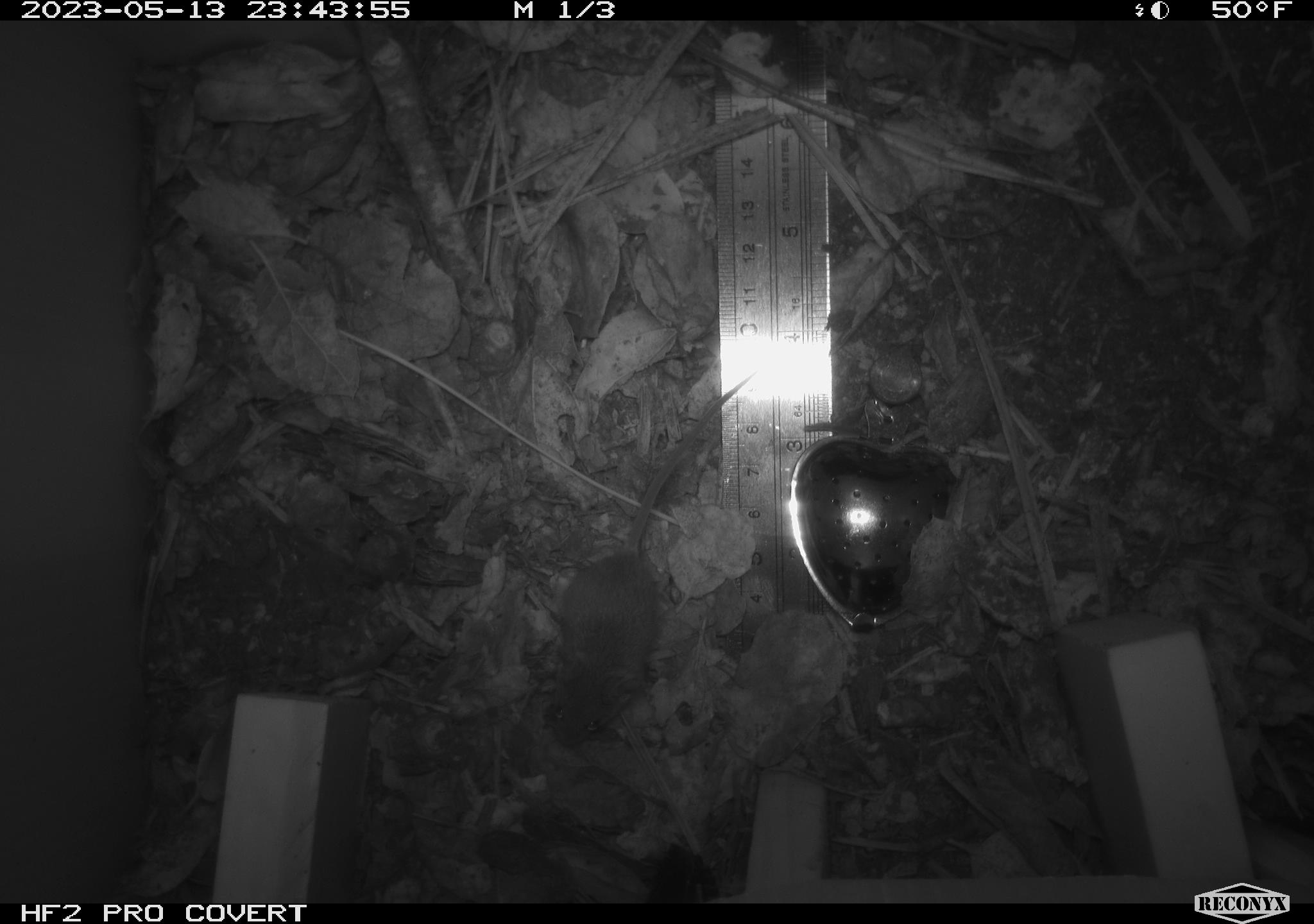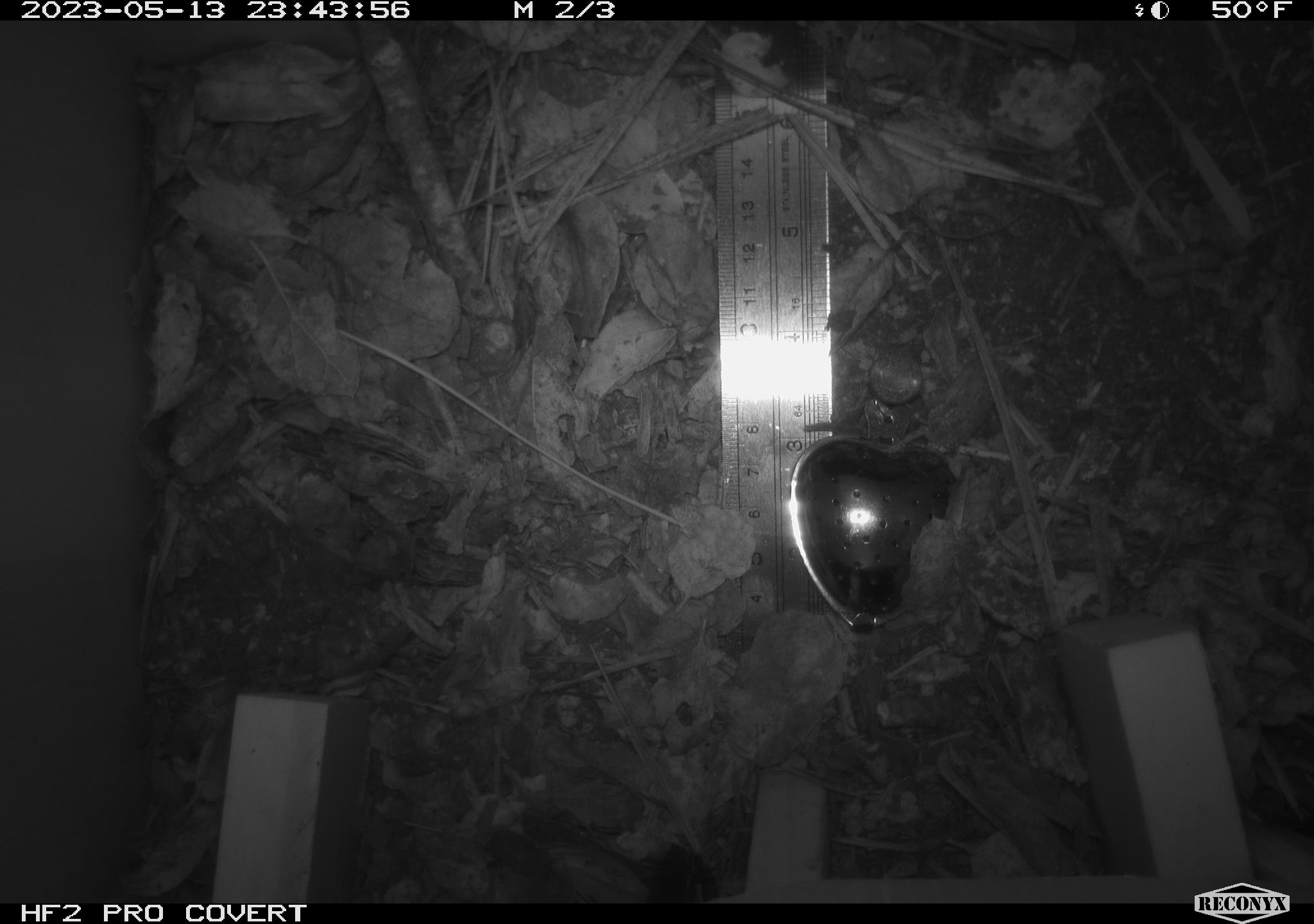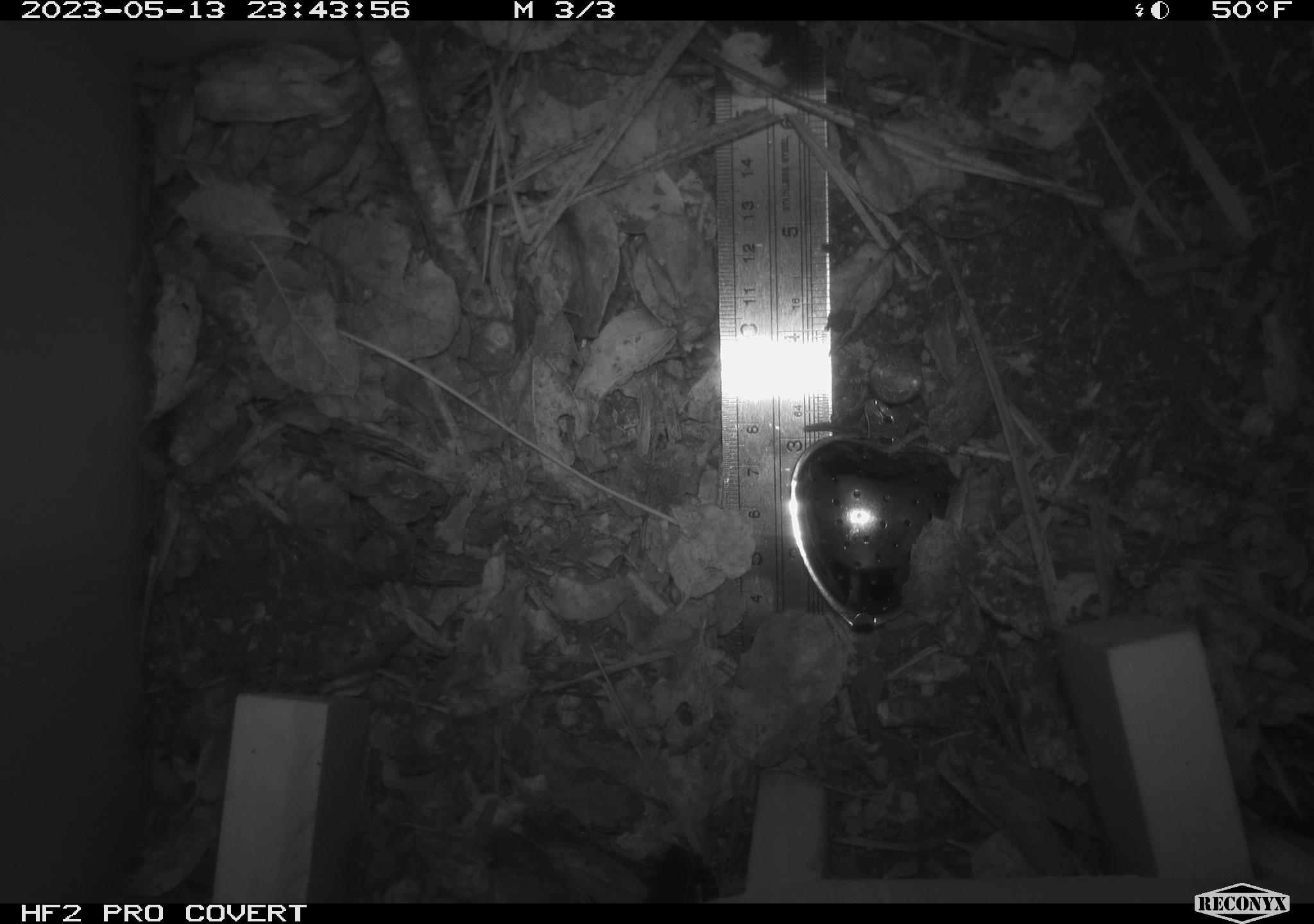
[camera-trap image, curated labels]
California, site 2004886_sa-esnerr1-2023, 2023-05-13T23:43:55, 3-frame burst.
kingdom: Animalia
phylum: Chordata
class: Mammalia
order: Rodentia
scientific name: Rodentia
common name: rodent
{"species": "rodent (Rodentia)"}